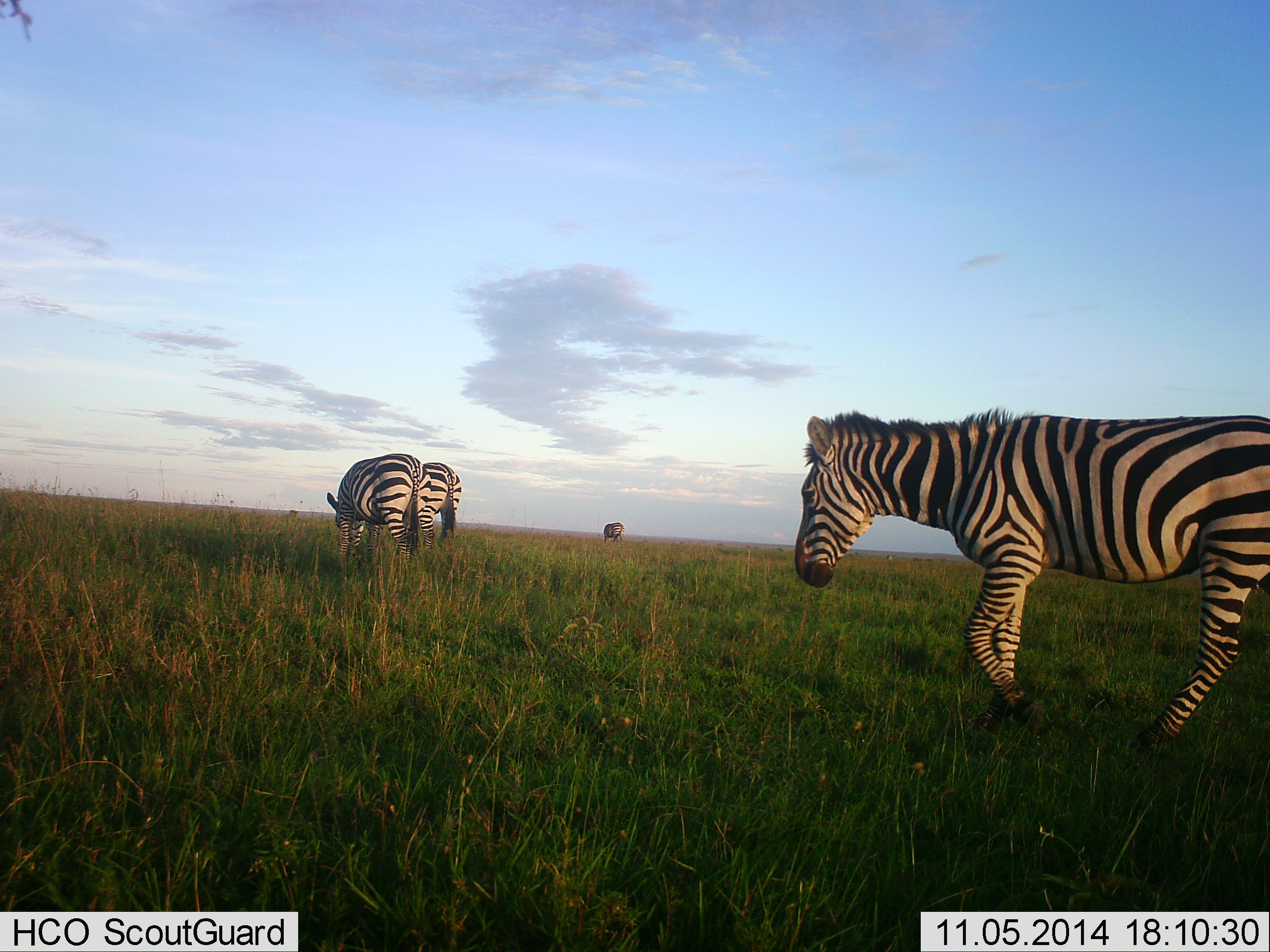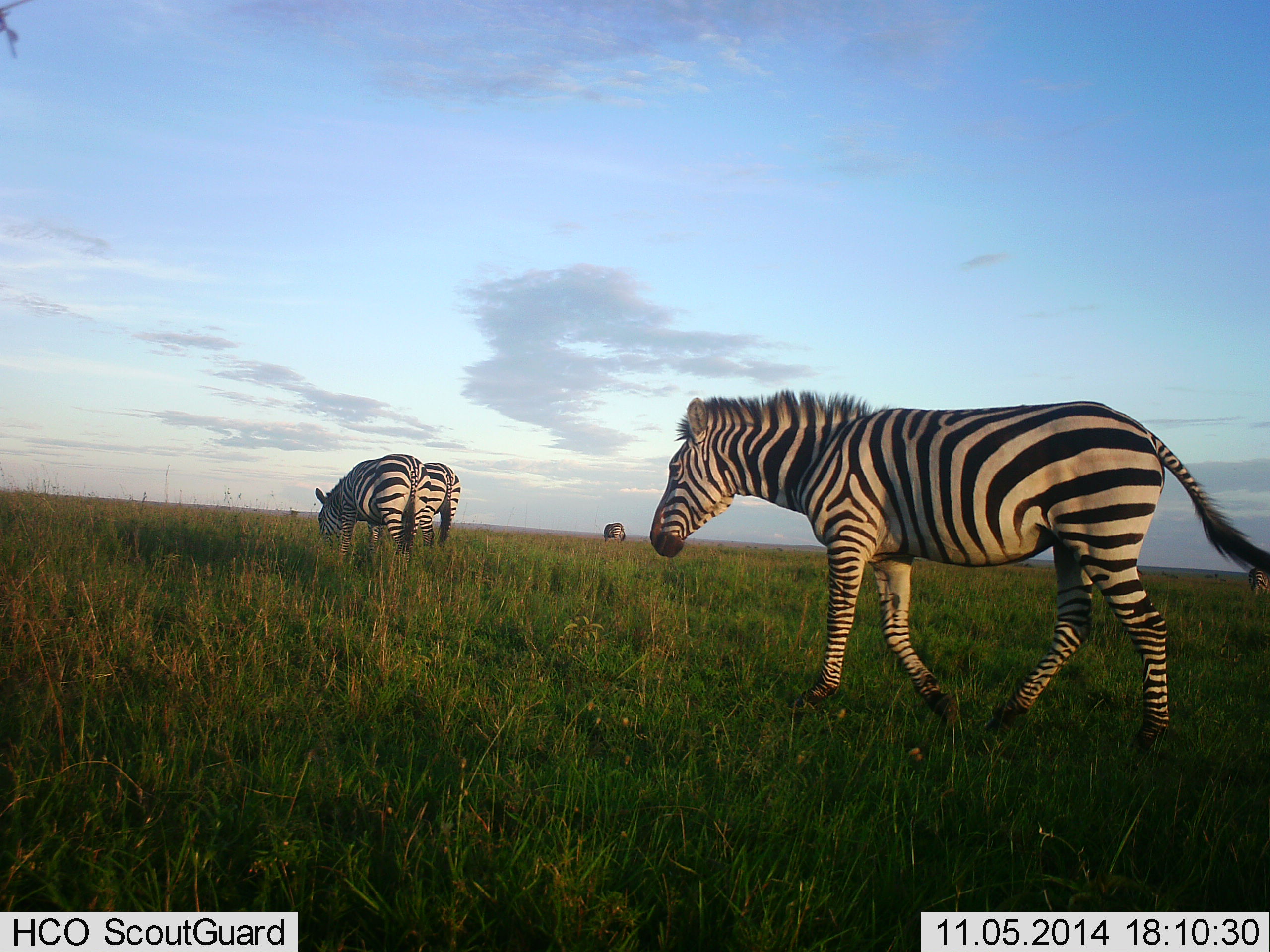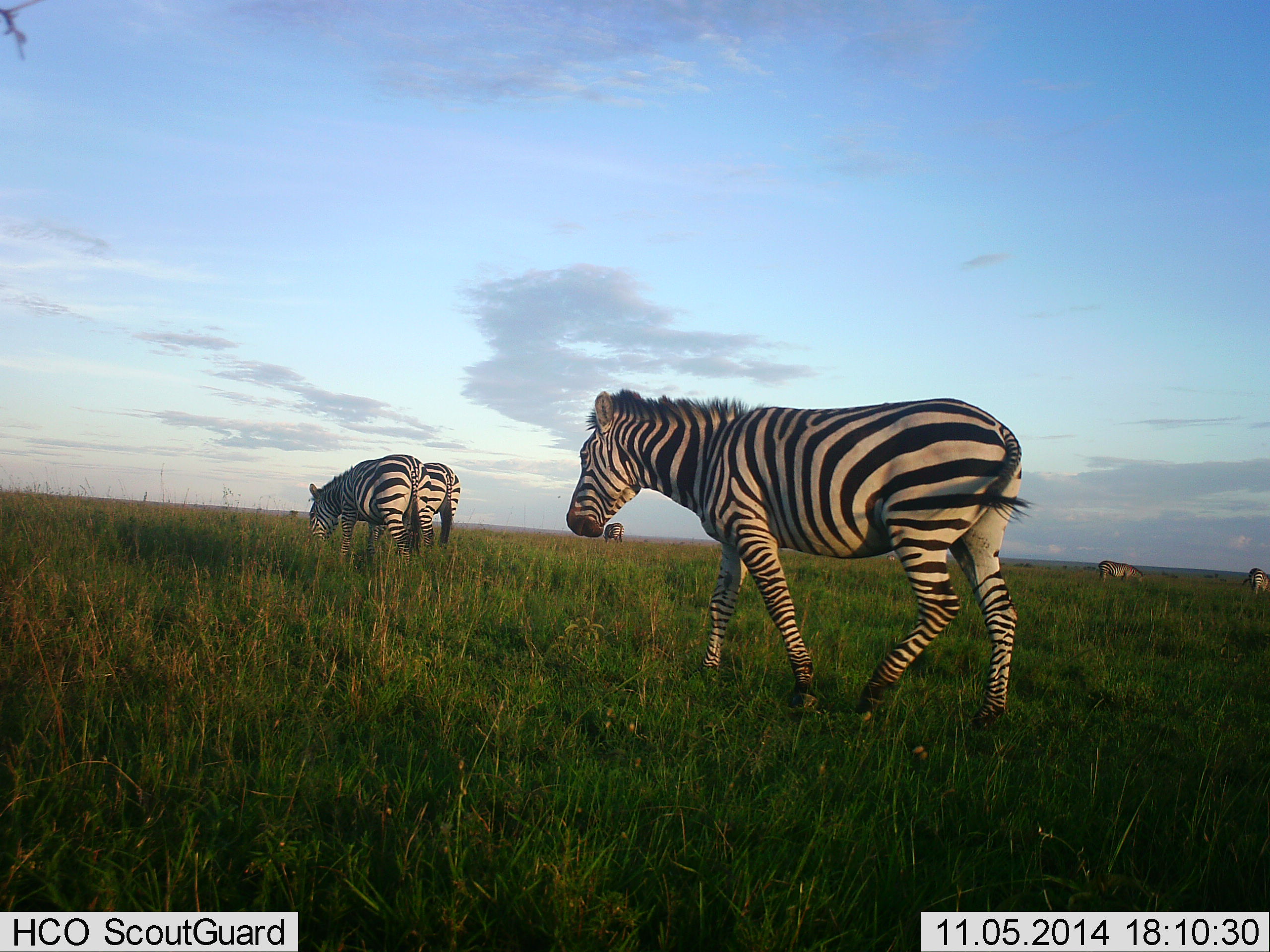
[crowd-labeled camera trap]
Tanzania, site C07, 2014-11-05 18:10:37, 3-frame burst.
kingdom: Animalia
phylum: Chordata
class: Mammalia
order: Perissodactyla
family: Equidae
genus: Equus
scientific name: Equus quagga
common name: plains zebra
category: zebra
Zebra (plains zebra) (Equus quagga), count 4. Behavior (volunteer vote fractions): standing 30%, resting 0%, moving 70%, interacting 0%. Young present (vote fraction): 0%. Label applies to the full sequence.